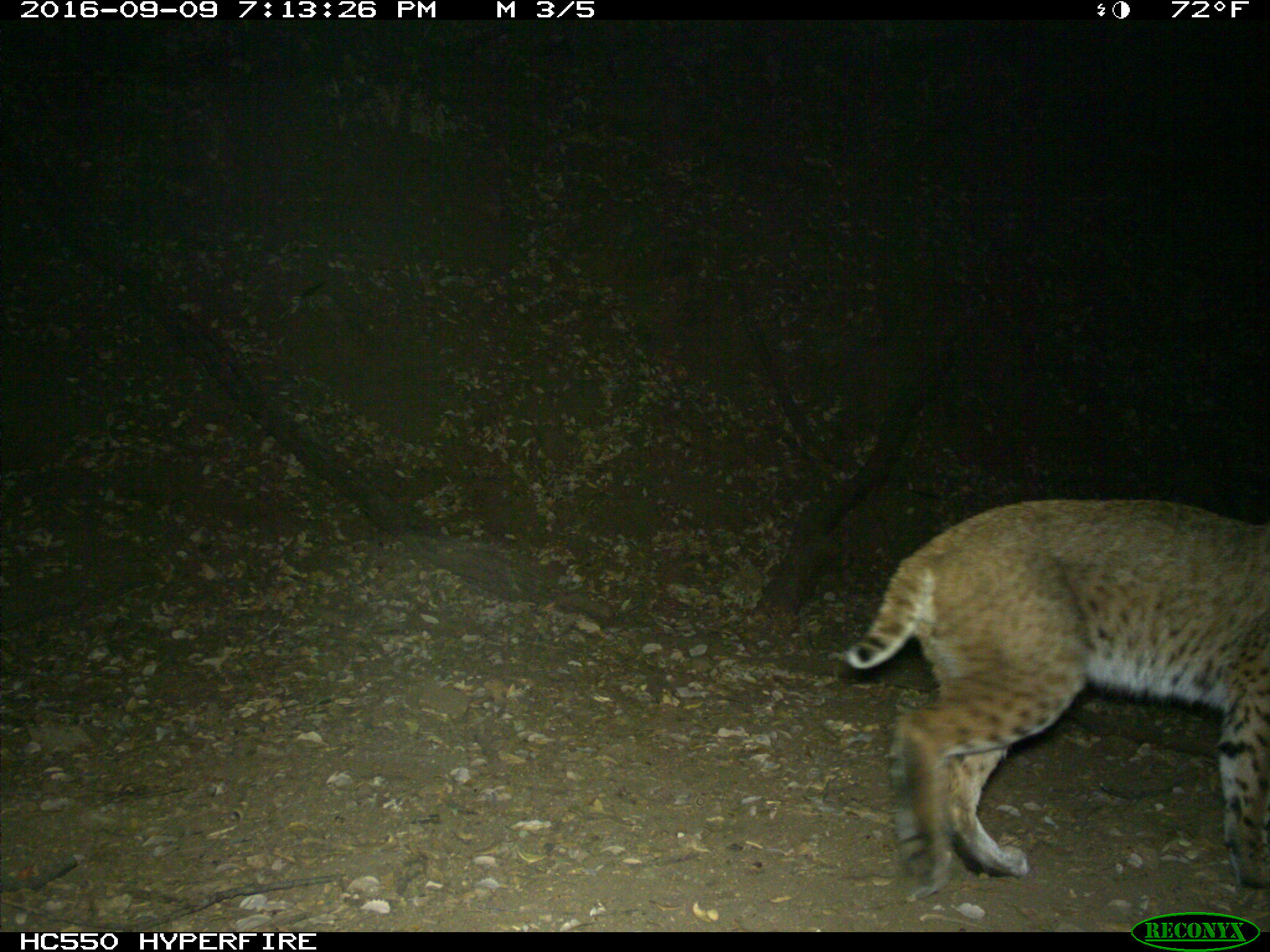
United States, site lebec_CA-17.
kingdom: Animalia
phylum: Chordata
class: Mammalia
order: Carnivora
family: Felidae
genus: Lynx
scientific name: Lynx rufus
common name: bobcat